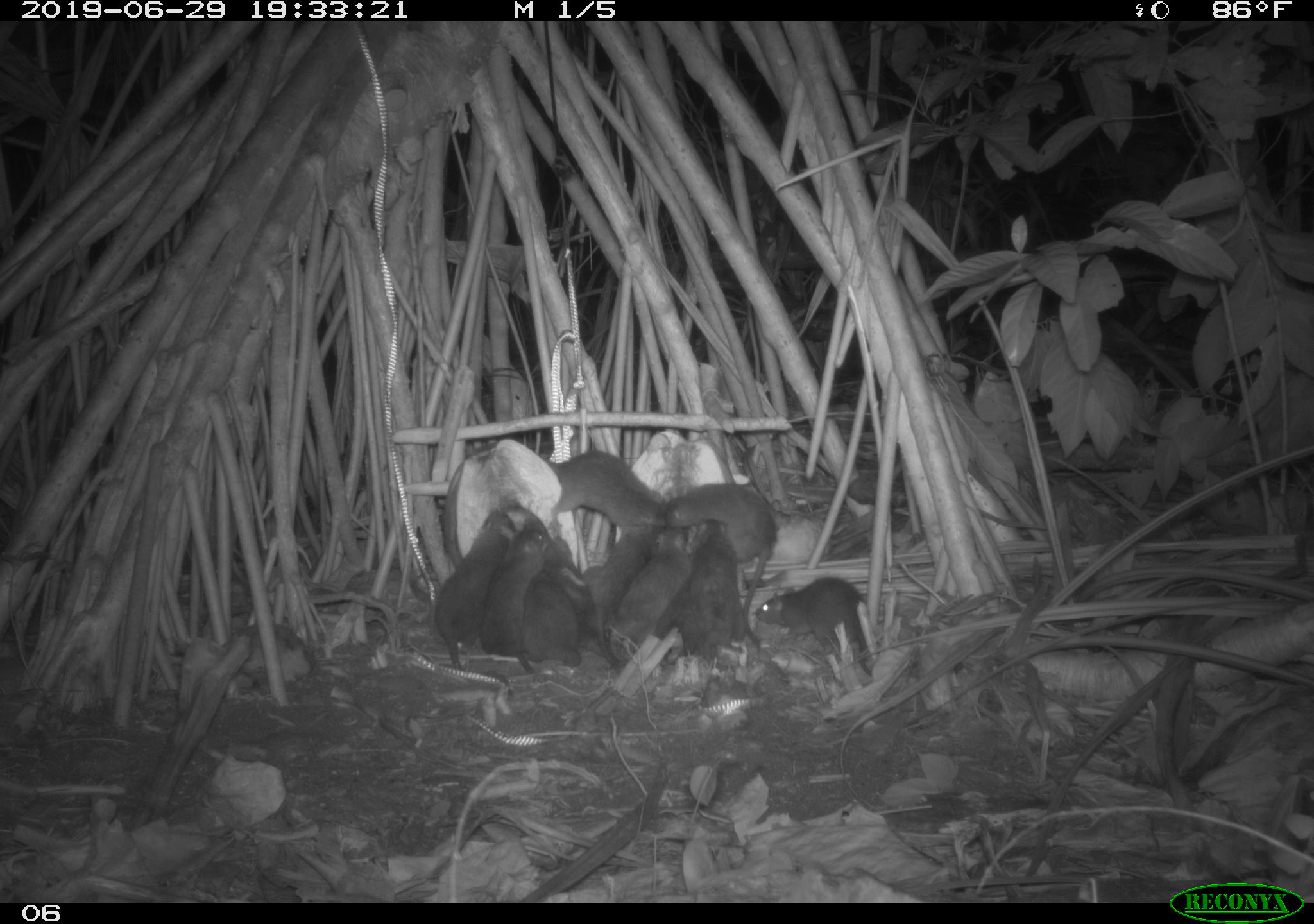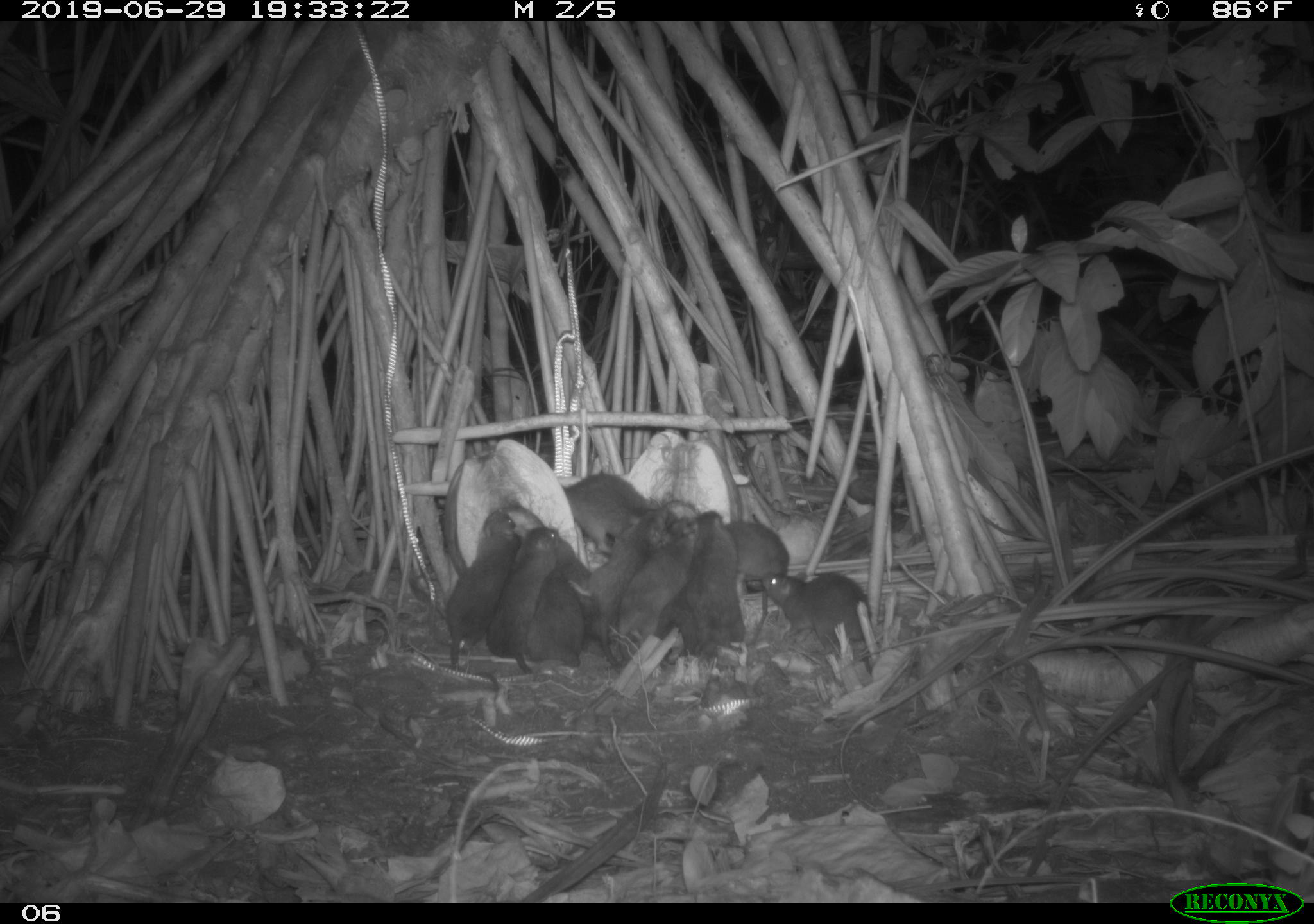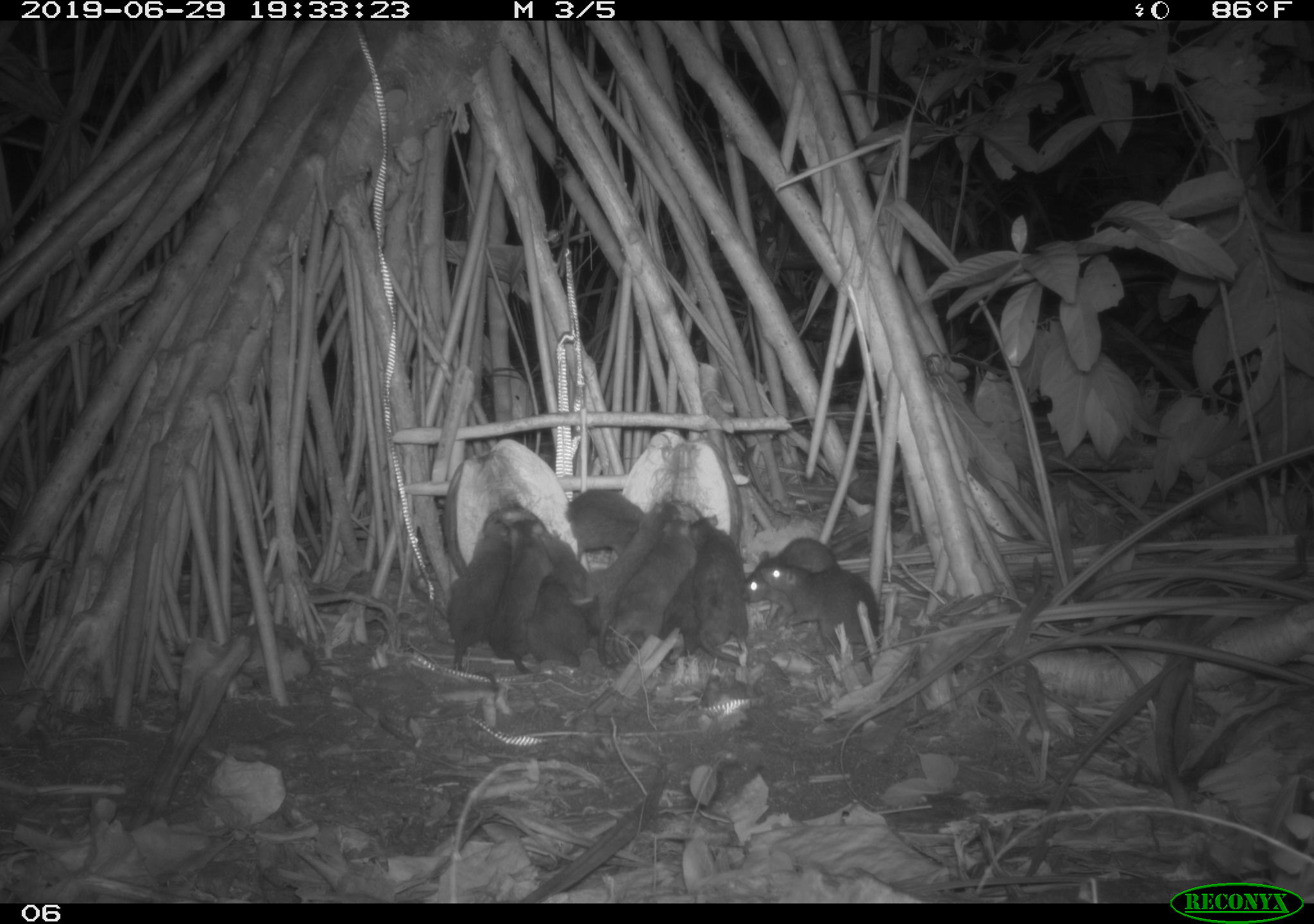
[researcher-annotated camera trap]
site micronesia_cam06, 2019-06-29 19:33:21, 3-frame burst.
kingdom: Animalia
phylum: Chordata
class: Mammalia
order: Rodentia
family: Muridae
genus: Rattus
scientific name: Rattus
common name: rat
Rat (Rattus).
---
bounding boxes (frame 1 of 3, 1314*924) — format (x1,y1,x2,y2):
rat: (674,482,777,663); (431,511,522,696); (561,520,664,669); (756,574,878,677); (479,523,556,677); (543,449,673,538); (685,515,749,670); (618,529,698,649); (524,556,592,665); (548,540,606,651)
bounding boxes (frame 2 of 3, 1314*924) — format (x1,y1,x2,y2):
rat: (620,514,715,663); (481,527,578,664); (756,565,880,661); (560,466,689,552); (447,513,513,673); (581,530,673,644); (722,514,794,645); (523,563,613,667); (690,506,753,654)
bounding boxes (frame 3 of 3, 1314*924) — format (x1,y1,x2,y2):
rat: (731,531,933,623); (571,505,667,676); (613,515,697,667); (683,508,758,674); (441,506,510,682); (756,555,885,648); (540,518,606,679); (488,506,542,678); (563,481,657,571); (657,558,702,660)